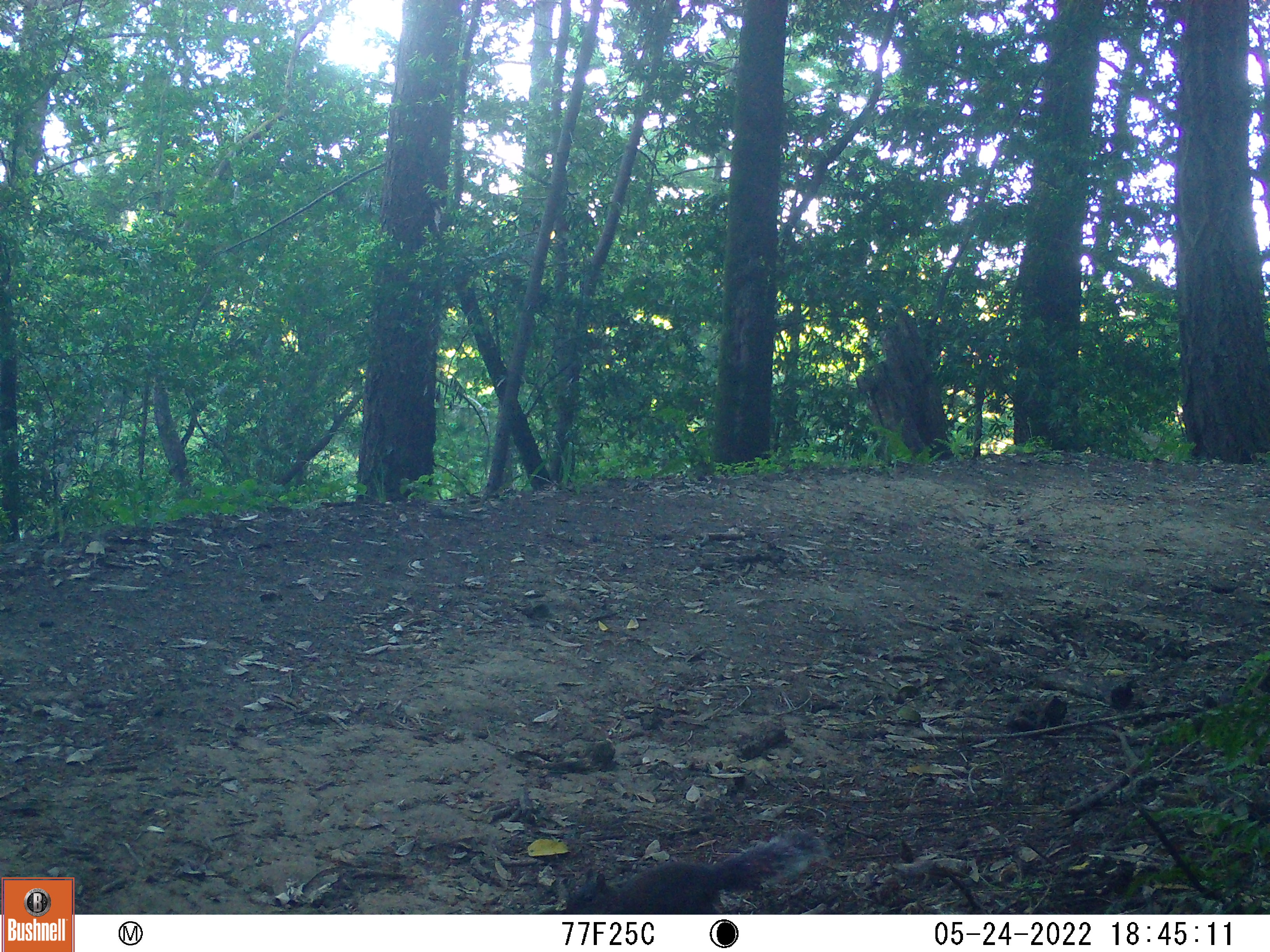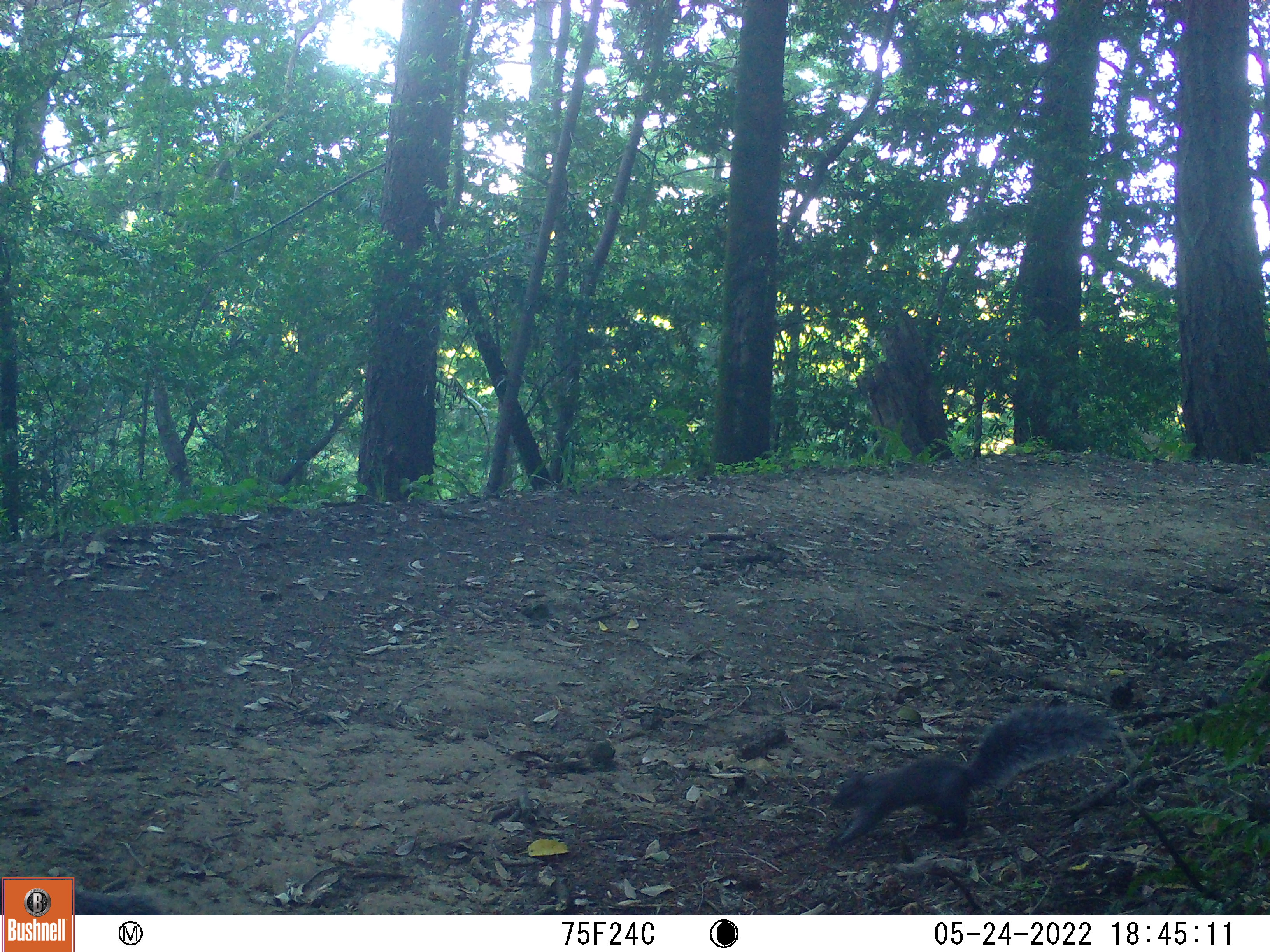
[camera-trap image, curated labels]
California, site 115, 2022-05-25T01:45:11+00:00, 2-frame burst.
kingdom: Animalia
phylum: Chordata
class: Mammalia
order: Rodentia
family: Sciuridae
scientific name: Sciuridae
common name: squirrel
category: unknown squirrel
Unknown squirrel (squirrel) (Sciuridae).